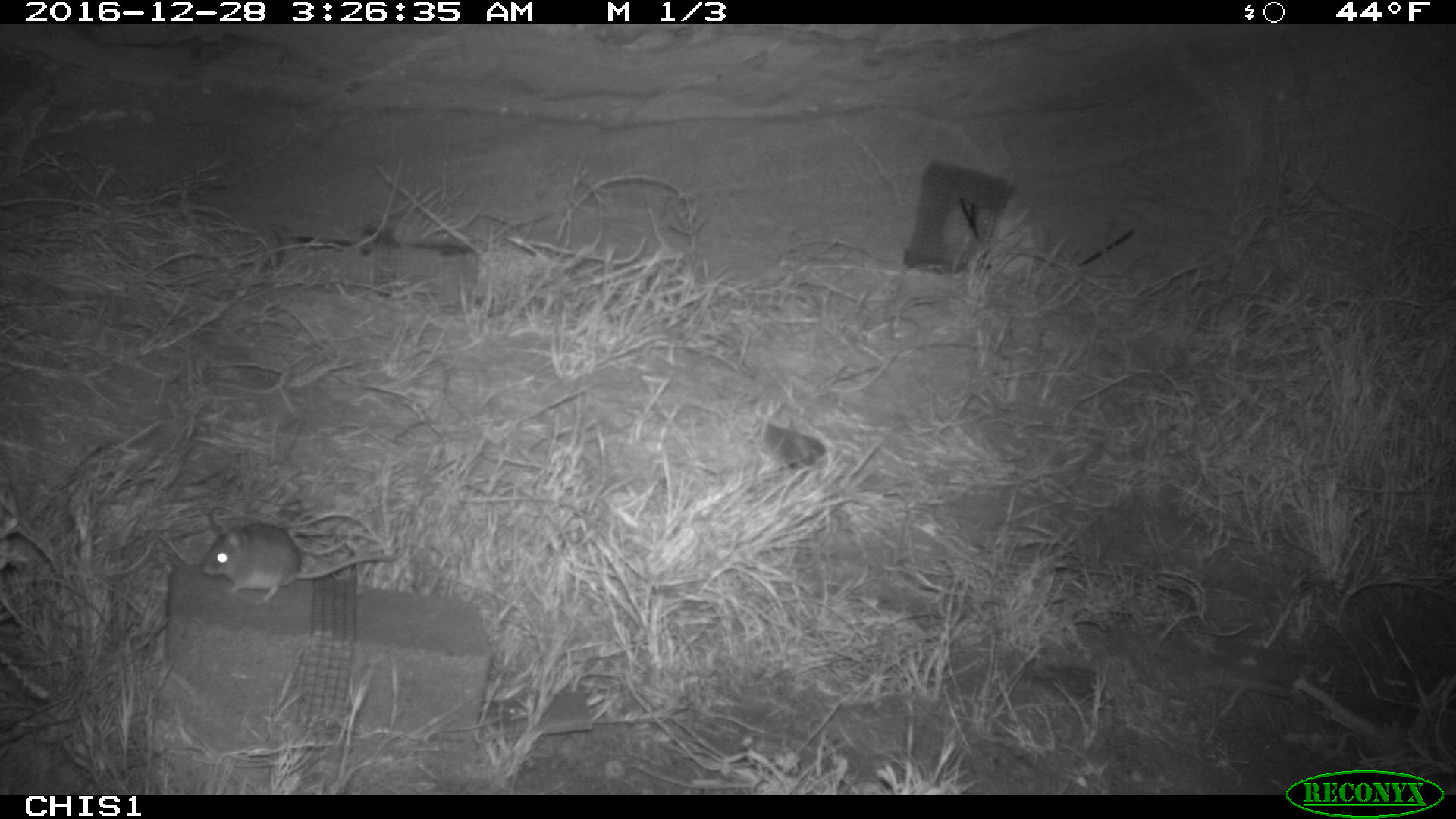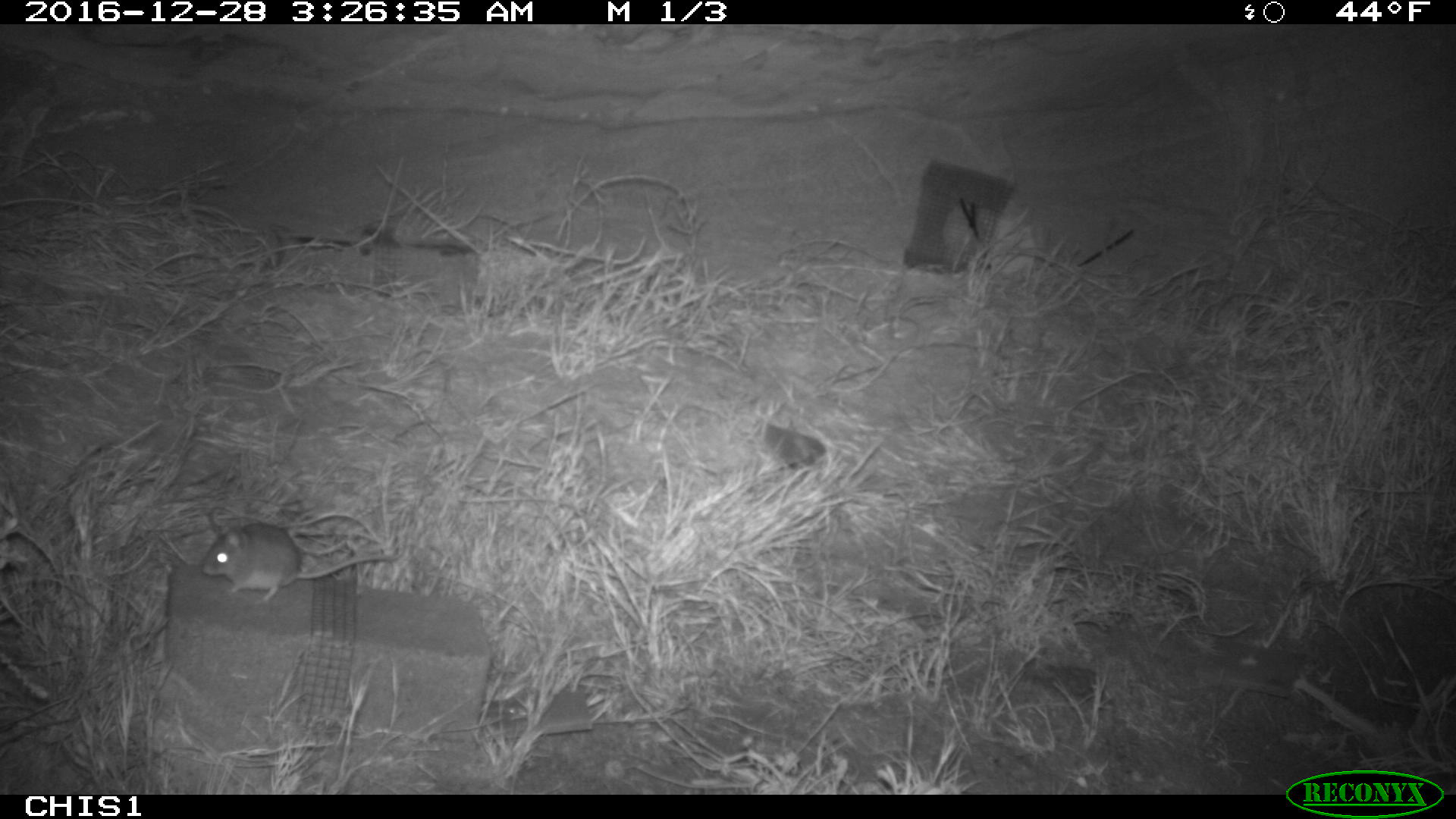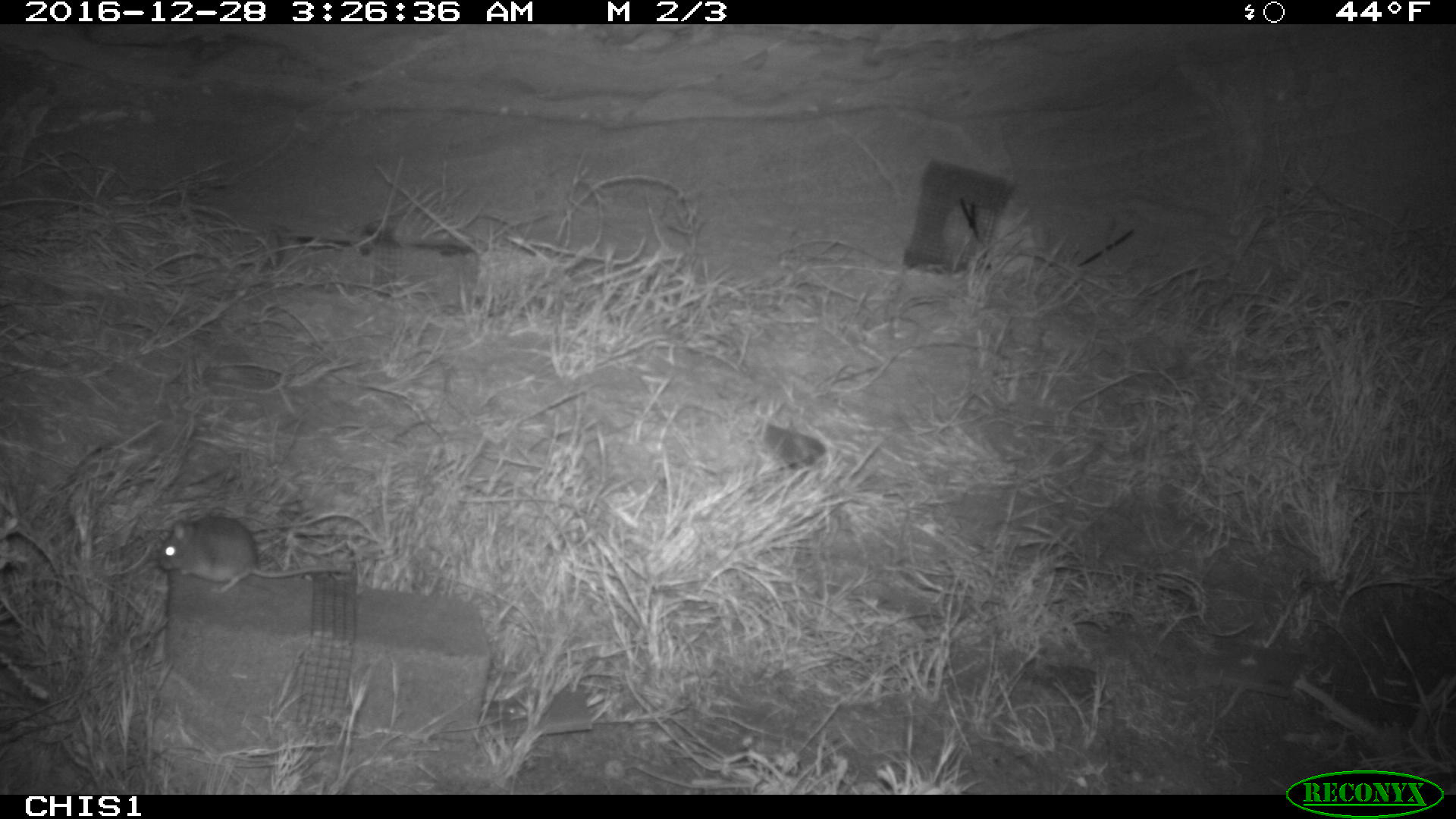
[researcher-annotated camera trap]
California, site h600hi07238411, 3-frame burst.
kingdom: Animalia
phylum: Chordata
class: Mammalia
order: Rodentia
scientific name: Rodentia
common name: rodent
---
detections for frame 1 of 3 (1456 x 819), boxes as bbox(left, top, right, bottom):
rodent: bbox(199, 520, 395, 601)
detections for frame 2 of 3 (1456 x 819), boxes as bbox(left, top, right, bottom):
rodent: bbox(200, 522, 397, 601)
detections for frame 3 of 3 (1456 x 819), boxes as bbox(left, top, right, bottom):
rodent: bbox(155, 516, 350, 595)